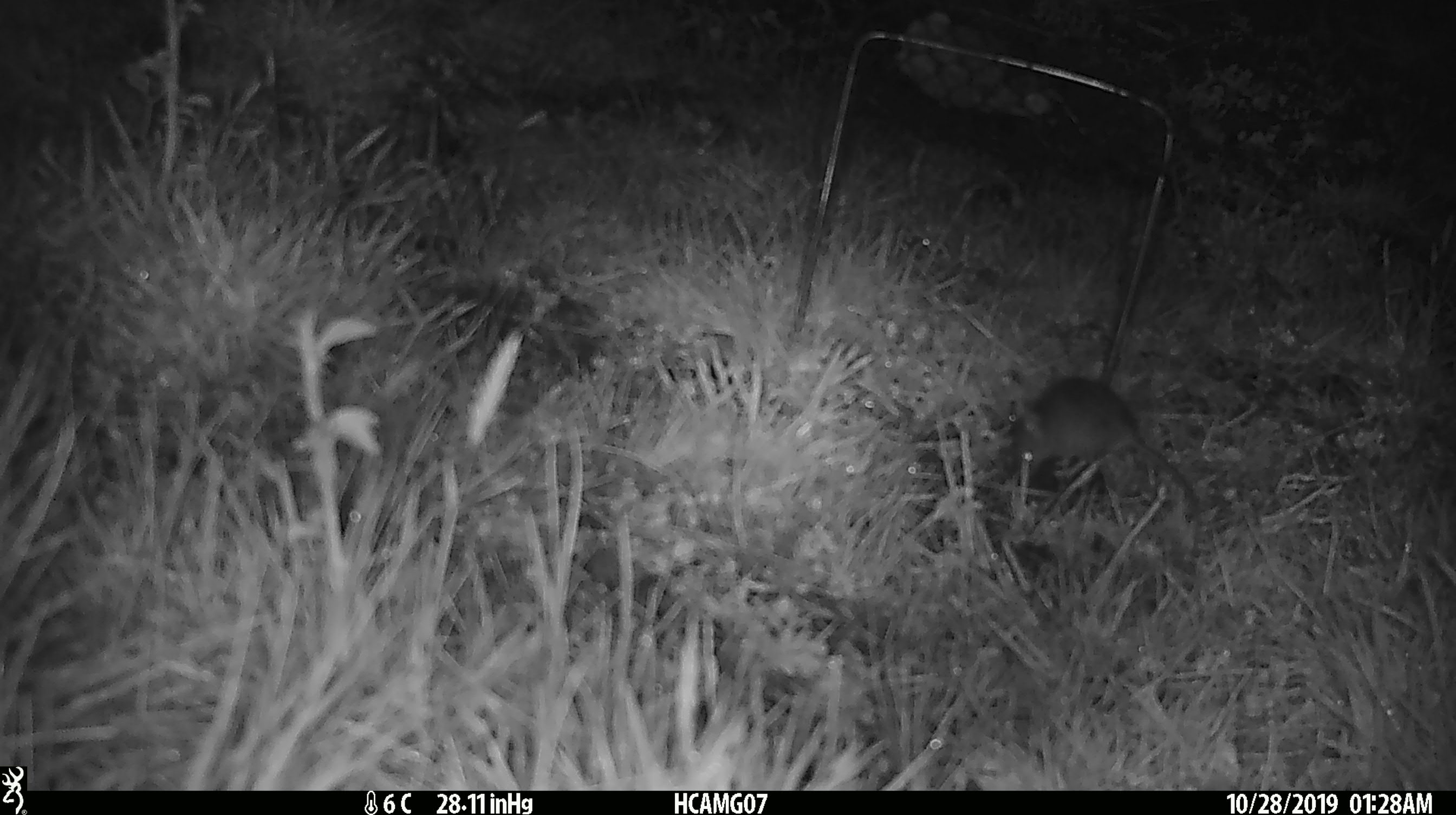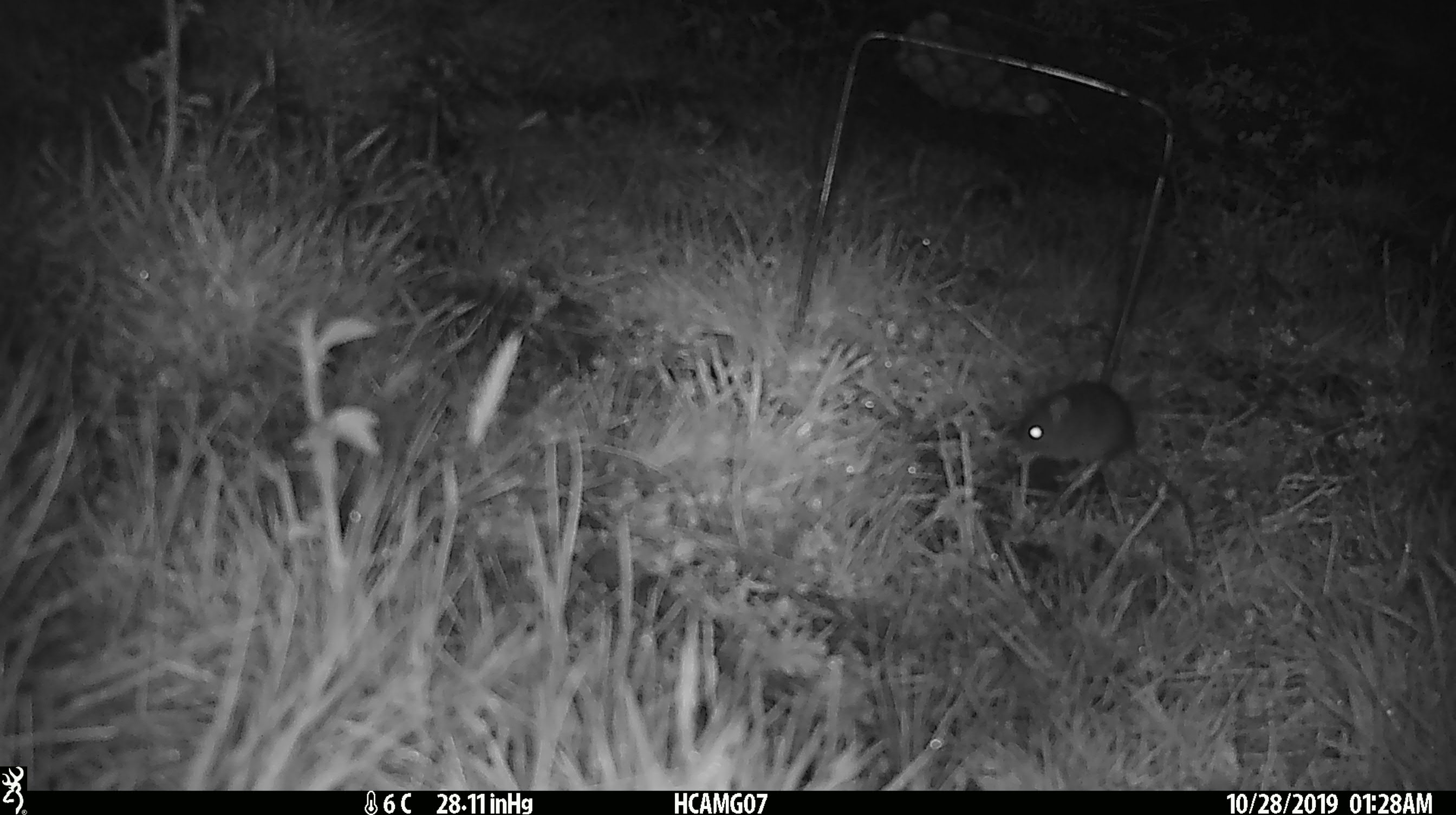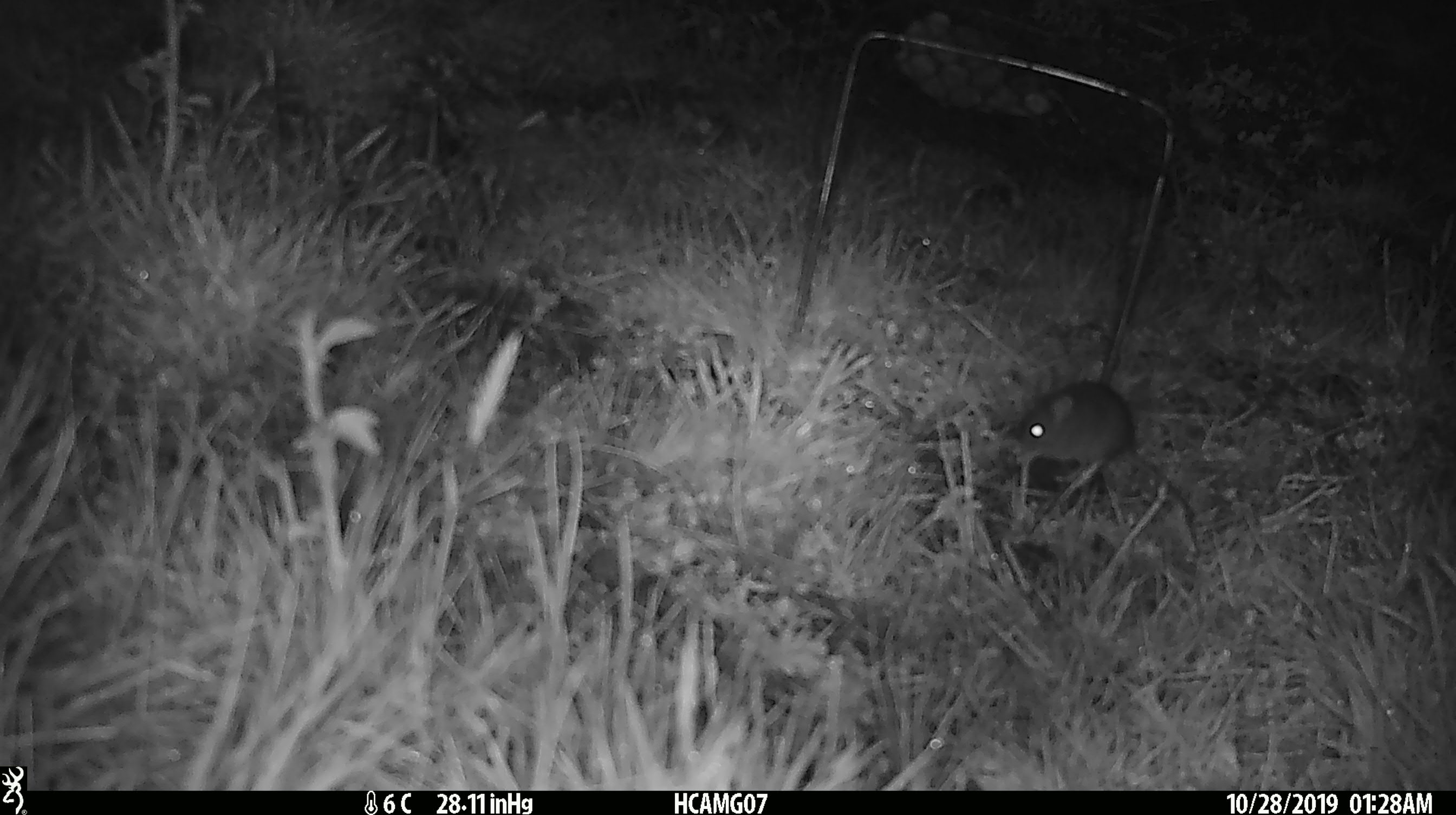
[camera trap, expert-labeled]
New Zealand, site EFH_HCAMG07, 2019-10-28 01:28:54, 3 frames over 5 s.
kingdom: Animalia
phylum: Chordata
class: Mammalia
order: Rodentia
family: Muridae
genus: Mus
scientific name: Mus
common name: mouse